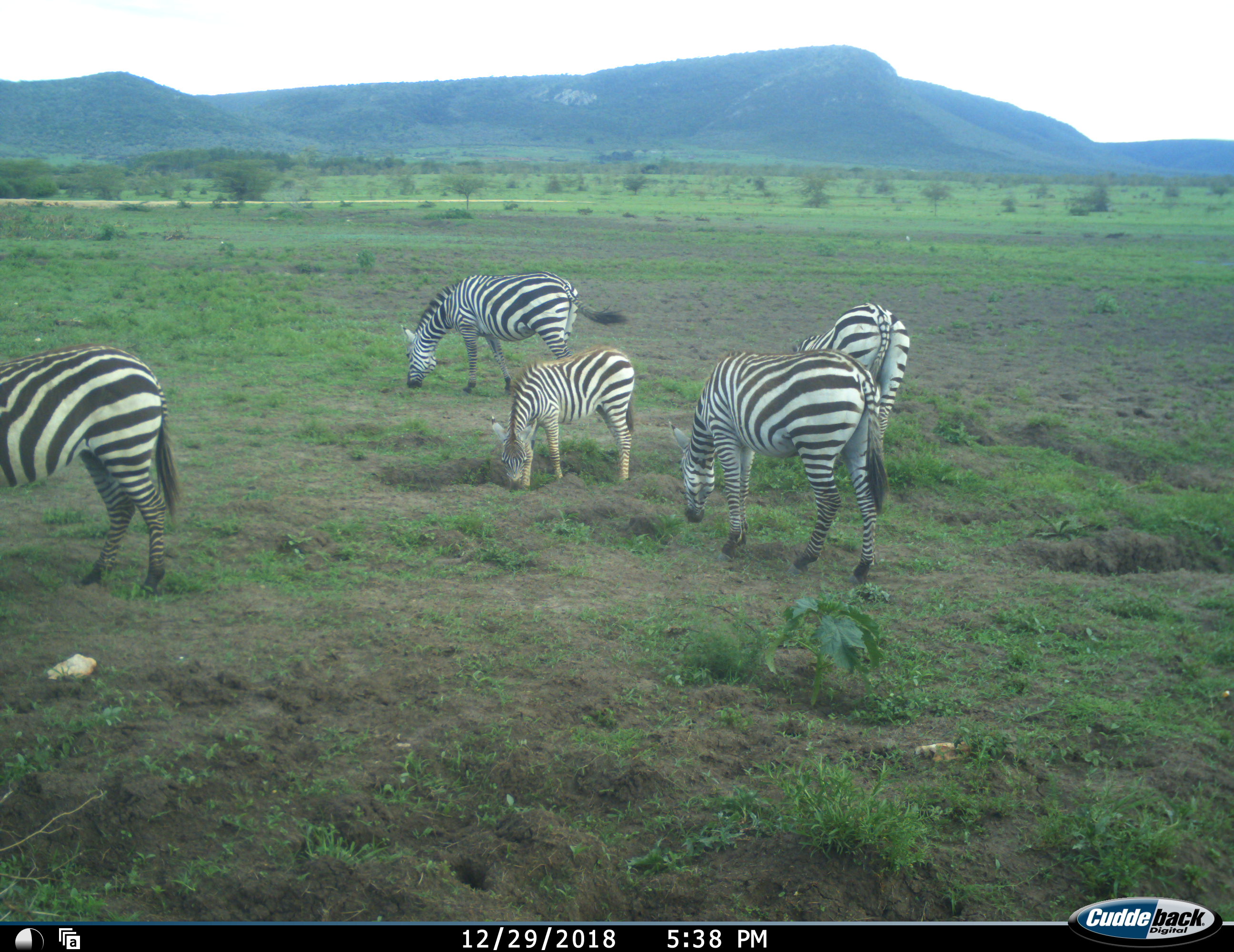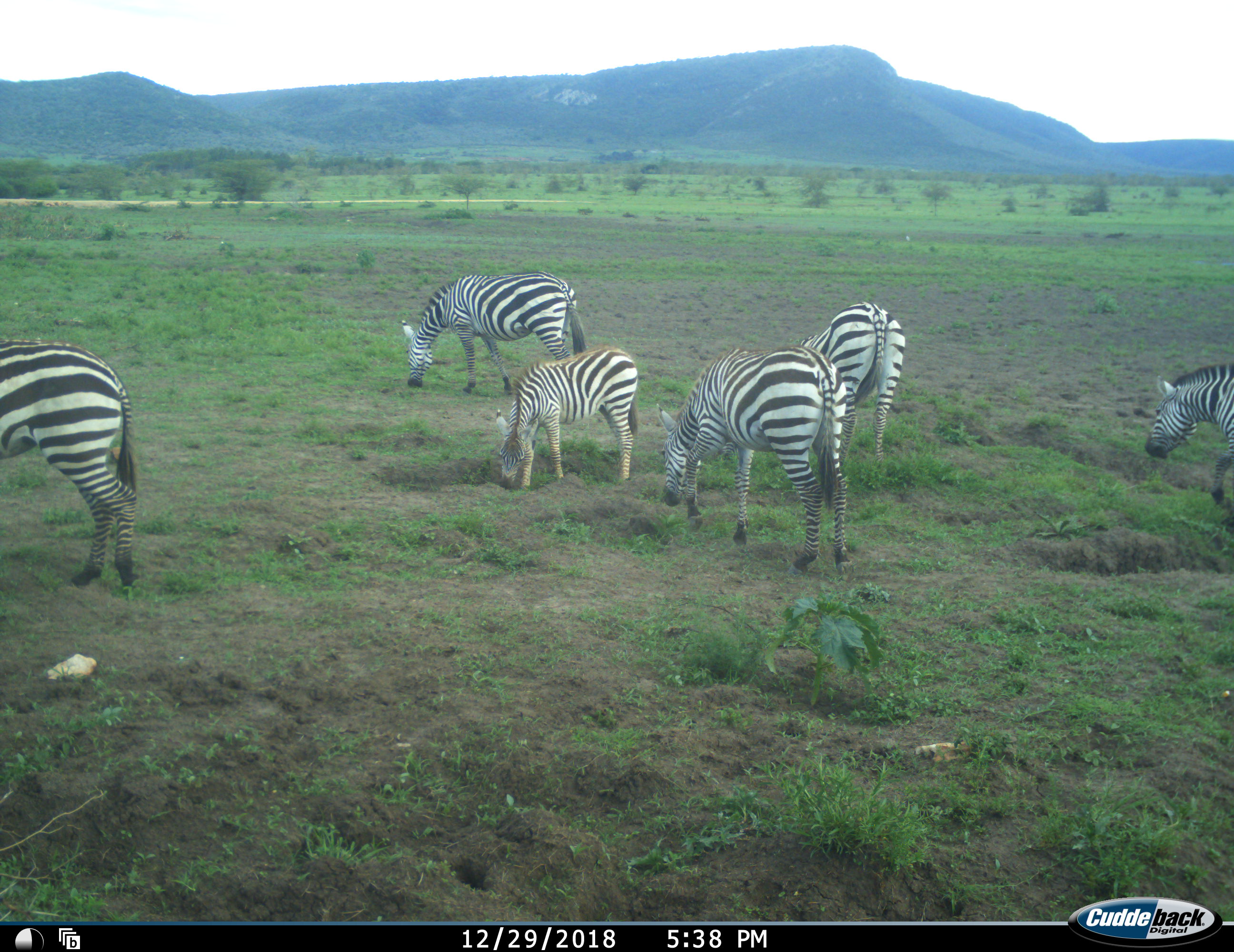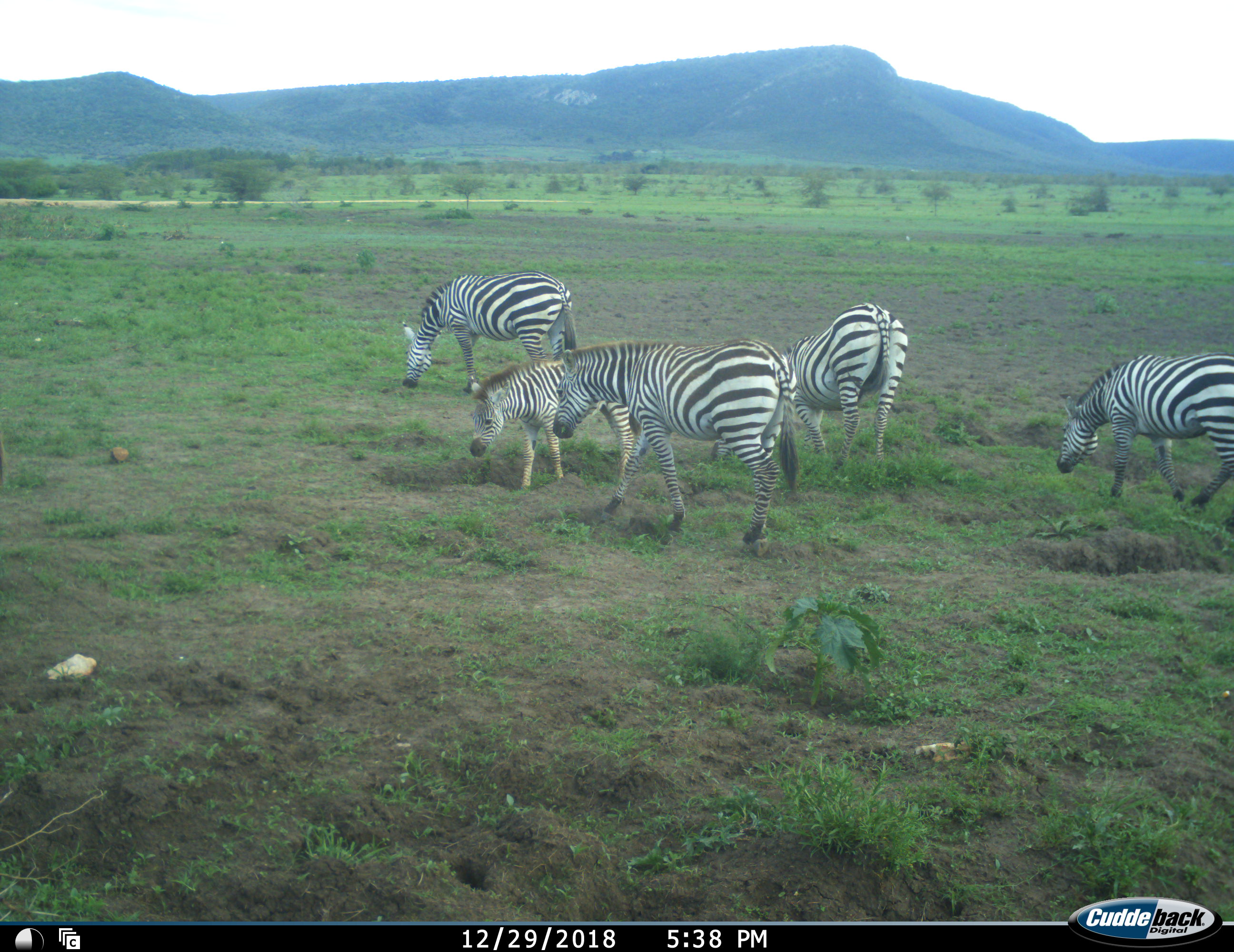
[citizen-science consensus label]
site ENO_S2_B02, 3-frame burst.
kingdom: Animalia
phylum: Chordata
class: Mammalia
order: Perissodactyla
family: Equidae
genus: Equus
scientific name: Equus quagga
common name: plains zebra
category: zebraplains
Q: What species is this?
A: Zebraplains (plains zebra) (Equus quagga).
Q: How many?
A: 6.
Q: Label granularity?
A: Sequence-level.